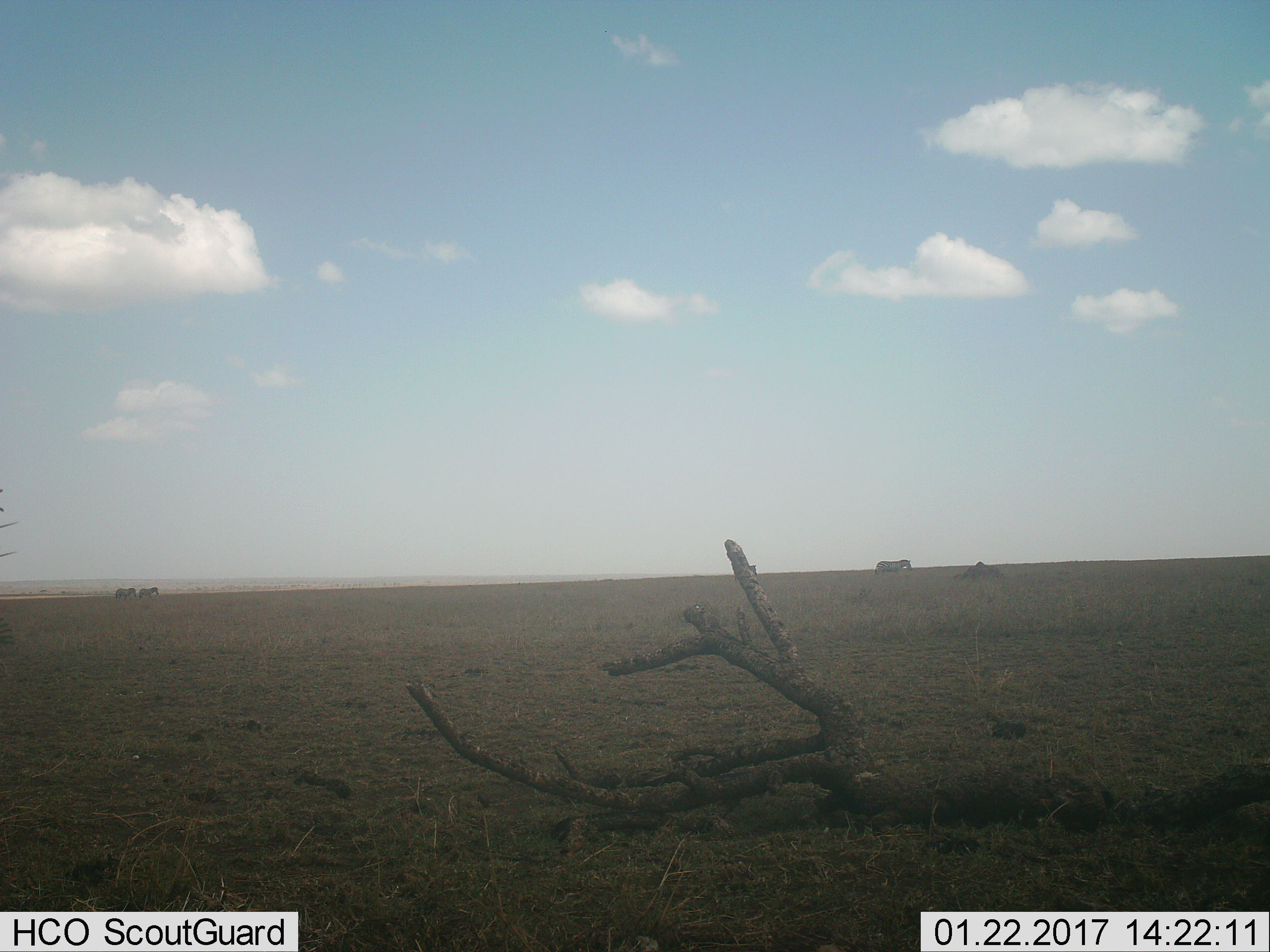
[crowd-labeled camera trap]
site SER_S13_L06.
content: unidentified animal